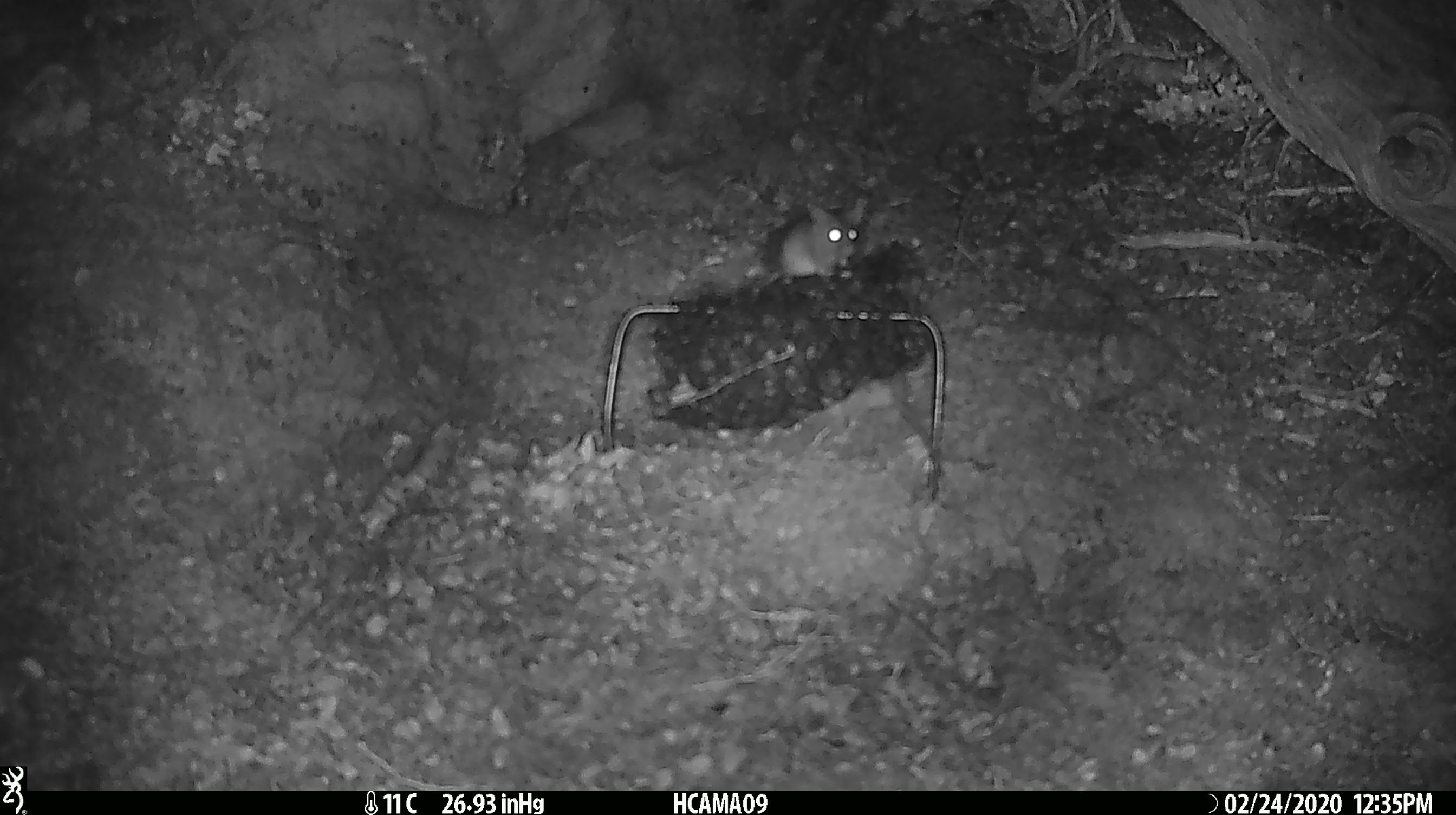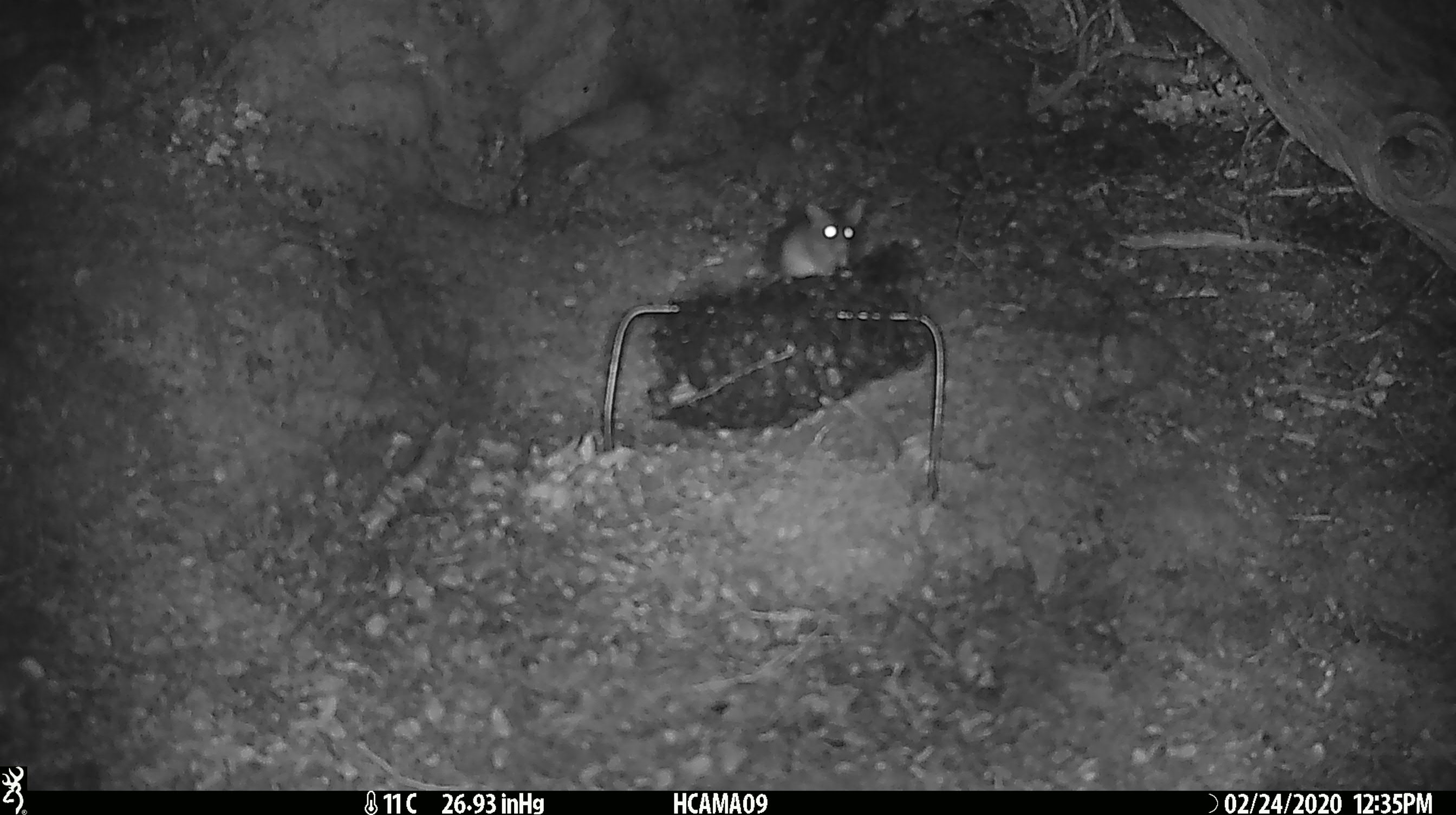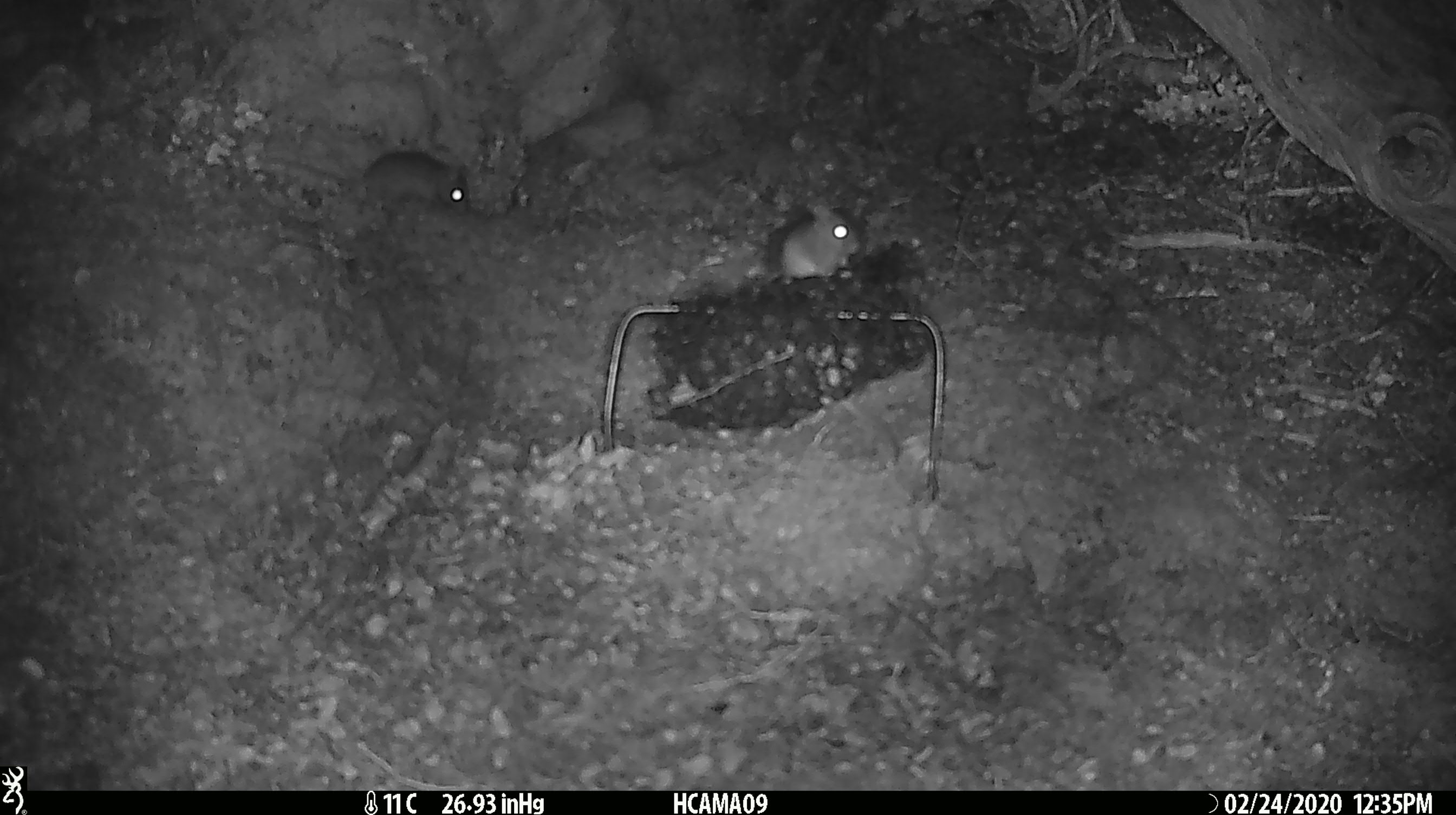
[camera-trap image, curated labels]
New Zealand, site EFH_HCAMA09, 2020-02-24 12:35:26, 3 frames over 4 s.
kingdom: Animalia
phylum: Chordata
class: Mammalia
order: Rodentia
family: Muridae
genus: Mus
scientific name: Mus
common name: mouse